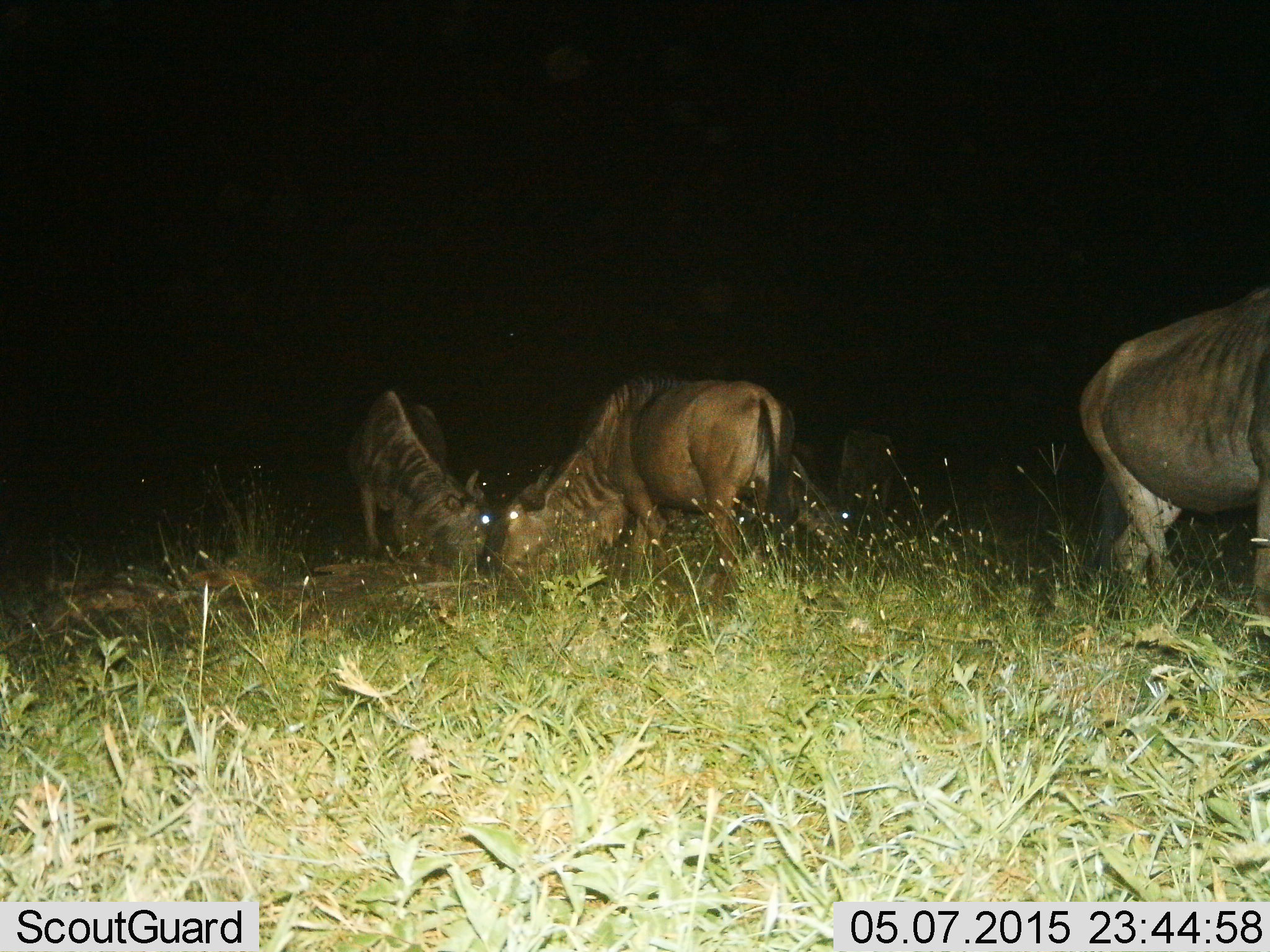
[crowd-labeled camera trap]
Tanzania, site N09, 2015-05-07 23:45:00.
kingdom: Animalia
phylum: Chordata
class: Mammalia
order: Artiodactyla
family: Bovidae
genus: Connochaetes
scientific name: Connochaetes taurinus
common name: blue wildebeest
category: wildebeest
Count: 3.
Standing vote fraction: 10%.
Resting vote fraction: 0%.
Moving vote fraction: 30%.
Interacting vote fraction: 30%.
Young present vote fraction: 0%.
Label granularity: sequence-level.